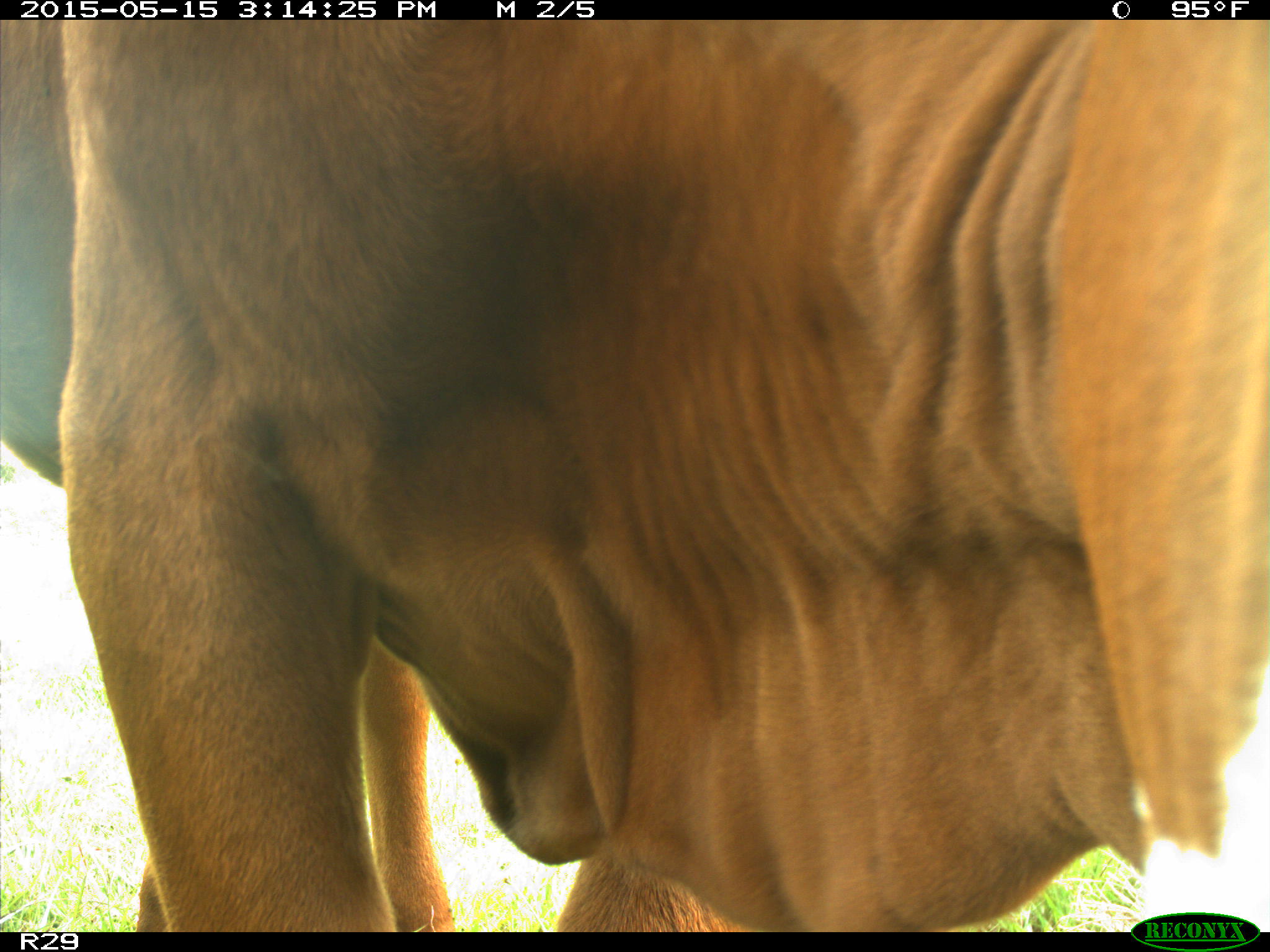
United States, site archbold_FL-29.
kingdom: Animalia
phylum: Chordata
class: Mammalia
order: Artiodactyla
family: Bovidae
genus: Bos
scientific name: Bos taurus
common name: domestic cow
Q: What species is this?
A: Bos taurus (domestic cow).